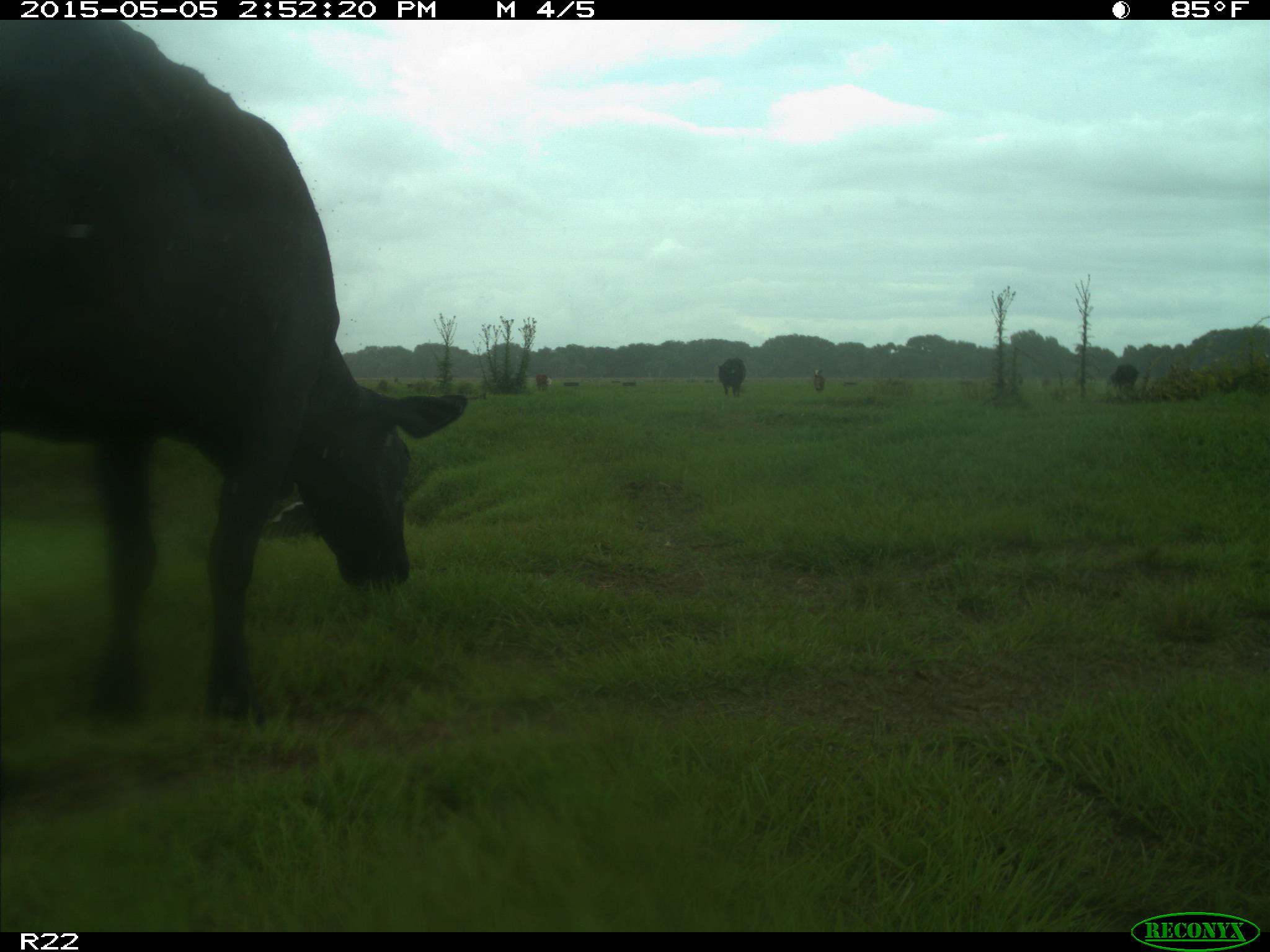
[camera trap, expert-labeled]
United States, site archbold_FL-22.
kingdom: Animalia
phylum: Chordata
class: Mammalia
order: Artiodactyla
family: Bovidae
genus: Bos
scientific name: Bos taurus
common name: domestic cow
Bos taurus (domestic cow).